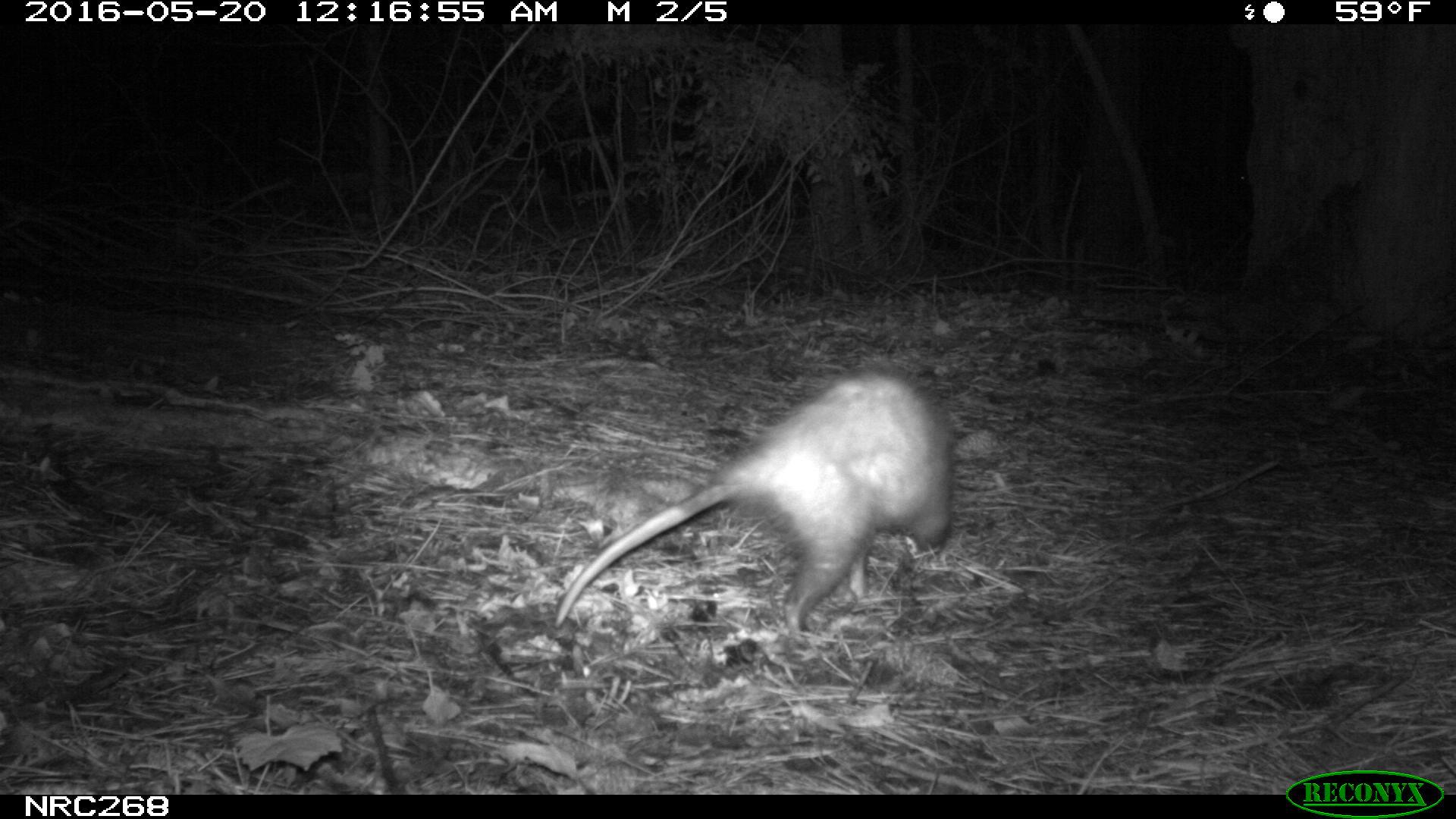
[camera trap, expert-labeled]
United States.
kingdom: Animalia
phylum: Chordata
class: Mammalia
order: Didelphimorphia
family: Didelphidae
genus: Didelphis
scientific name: Didelphis virginiana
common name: virginia opossum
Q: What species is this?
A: Virginia Opossum (Didelphis virginiana).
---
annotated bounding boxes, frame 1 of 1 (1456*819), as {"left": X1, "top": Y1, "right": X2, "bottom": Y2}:
Virginia Opossum: {"left": 549, "top": 363, "right": 970, "bottom": 649}